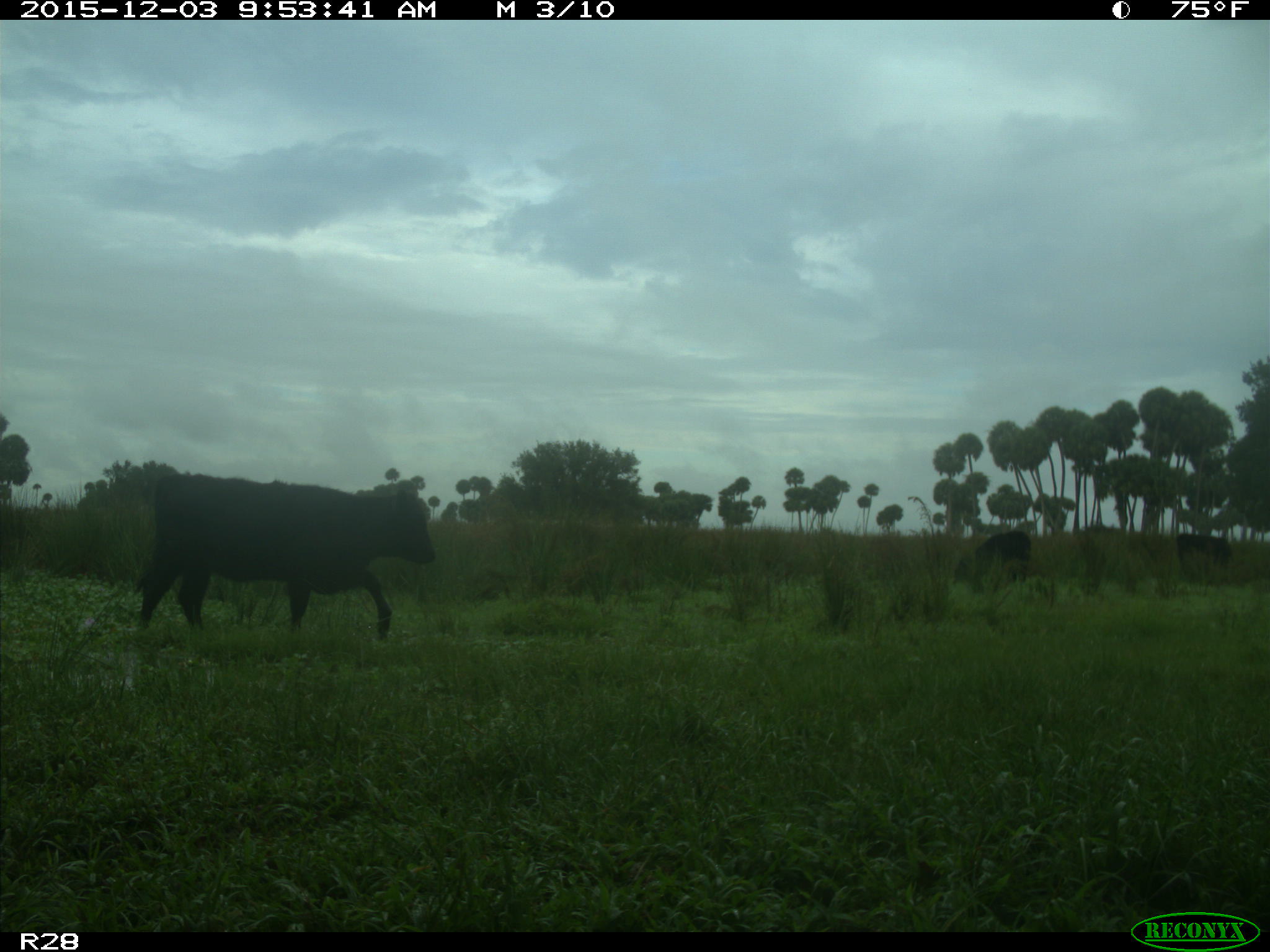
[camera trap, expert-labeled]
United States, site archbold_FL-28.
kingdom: Animalia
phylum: Chordata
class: Mammalia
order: Artiodactyla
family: Bovidae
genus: Bos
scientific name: Bos taurus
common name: domestic cow